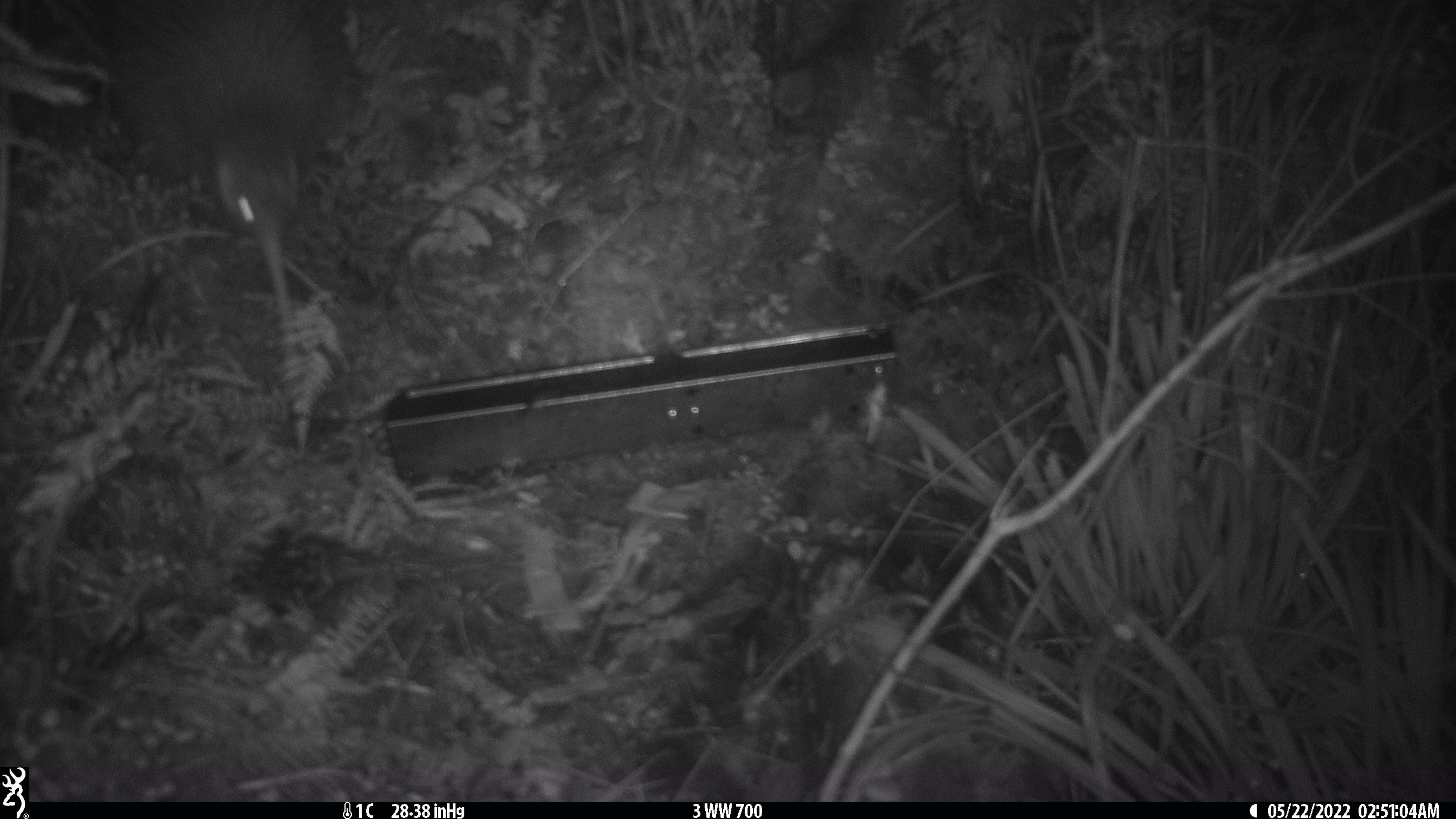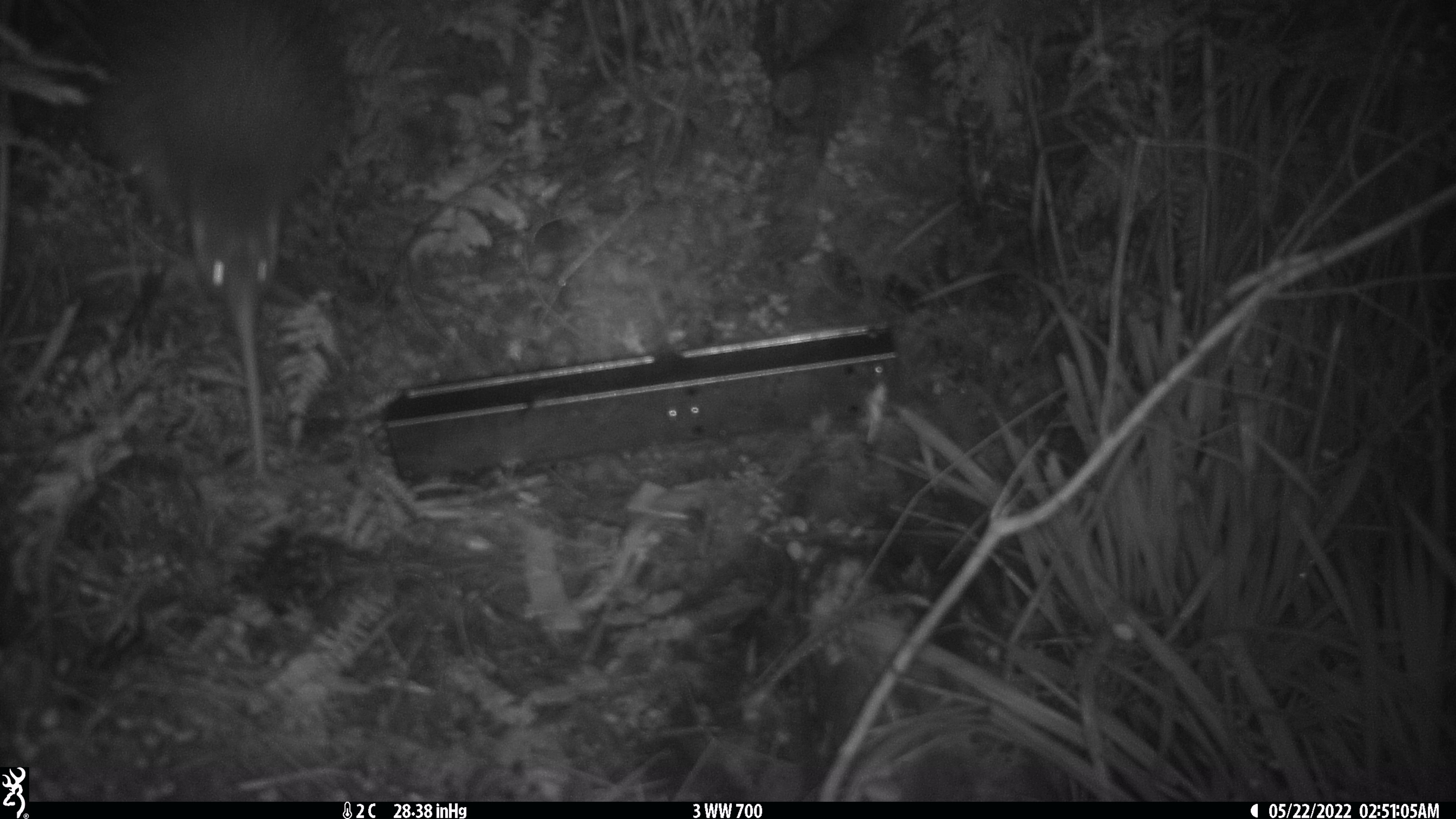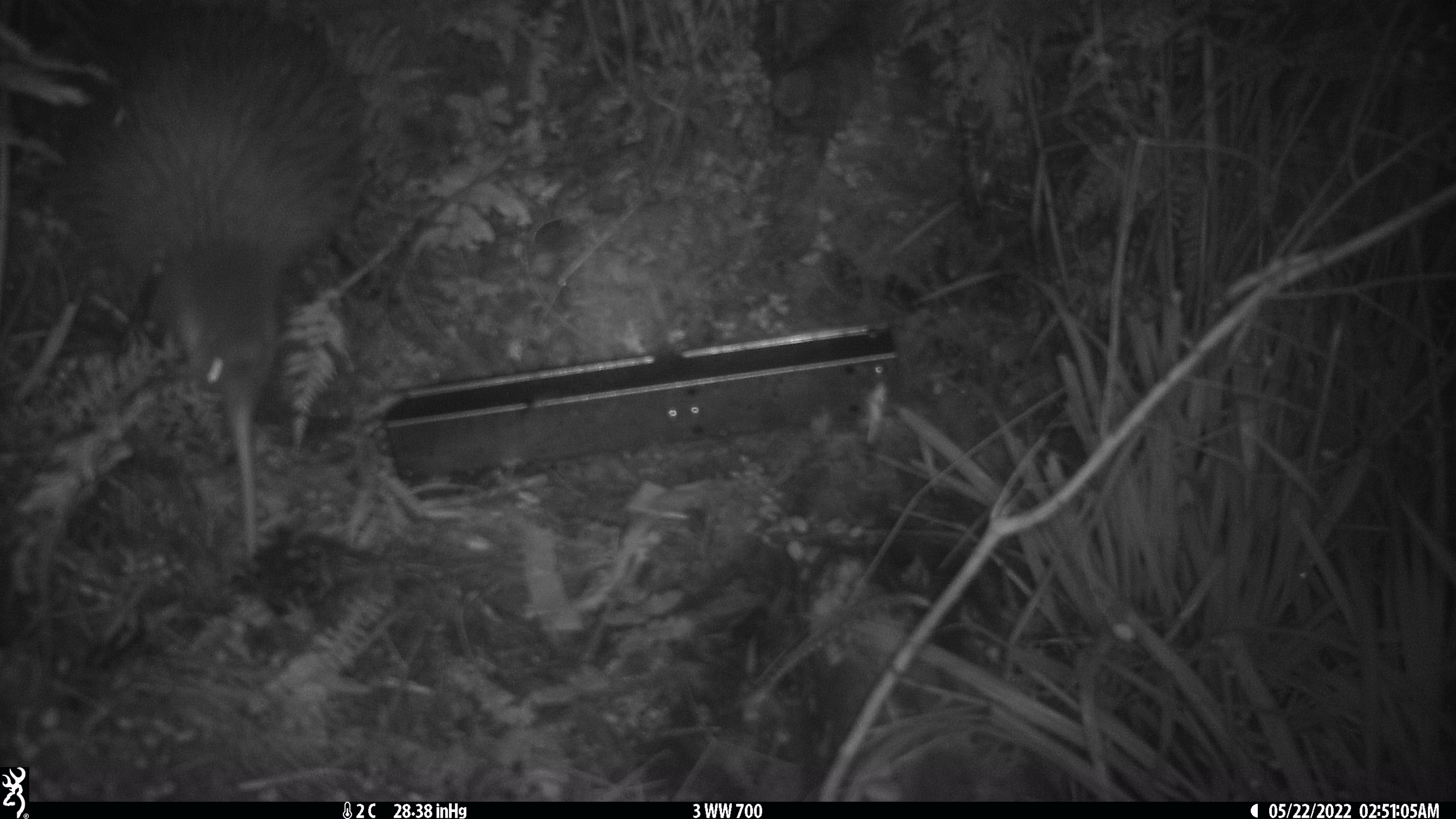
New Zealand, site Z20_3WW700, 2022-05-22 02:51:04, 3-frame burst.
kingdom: Animalia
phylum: Chordata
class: Aves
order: Apterygiformes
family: Apterygidae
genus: Apteryx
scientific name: Apteryx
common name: kiwi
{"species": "kiwi (Apteryx)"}